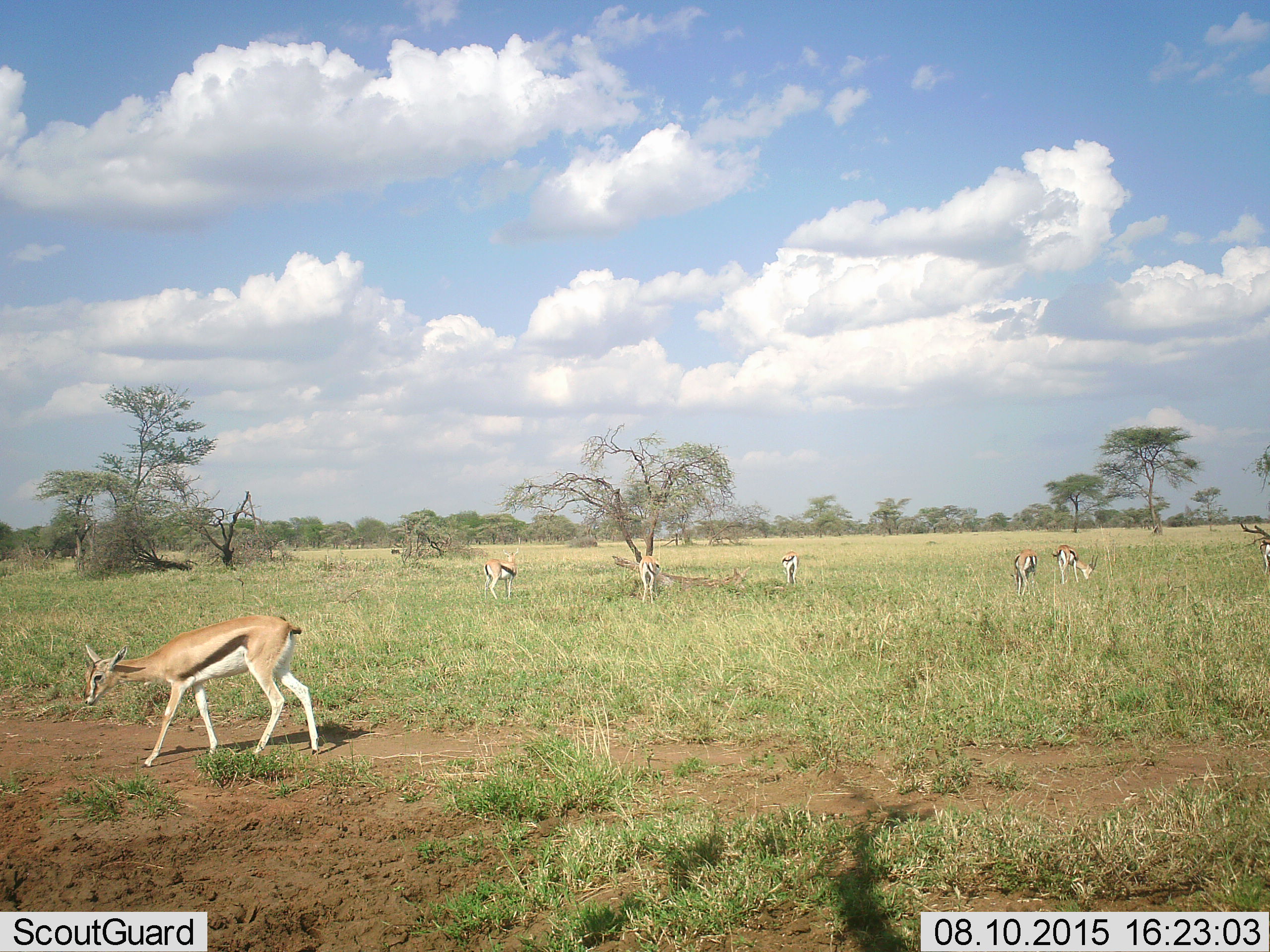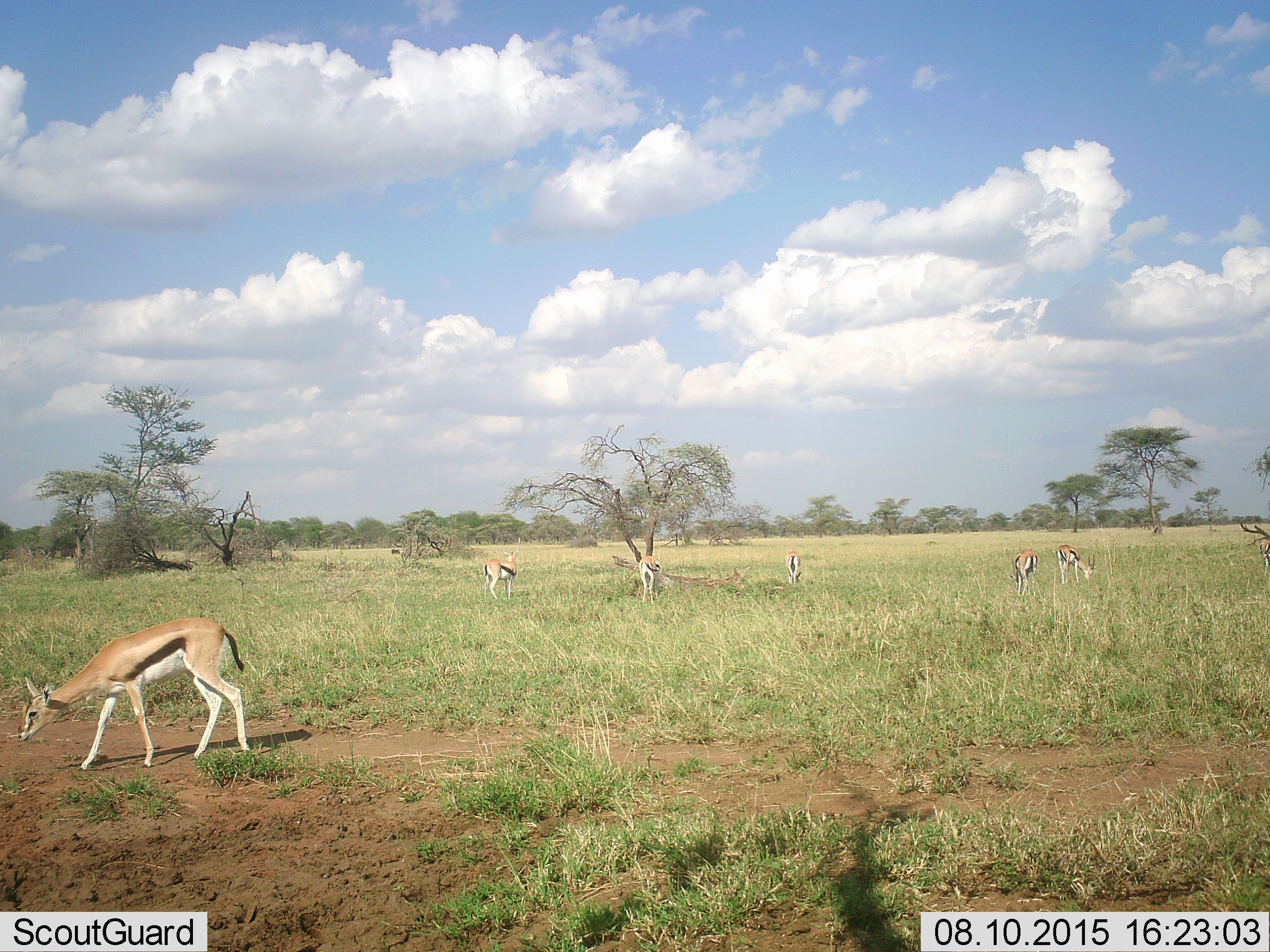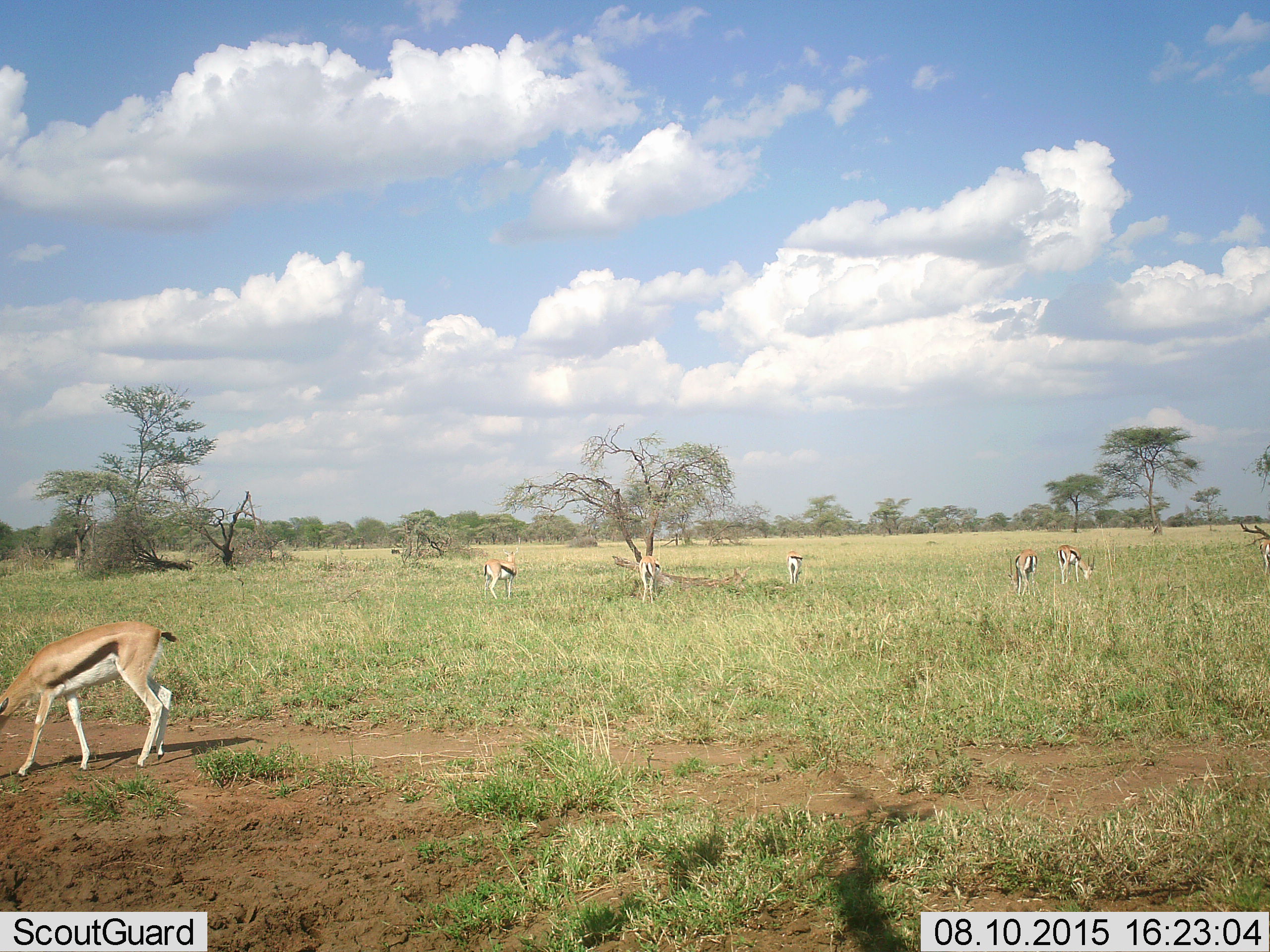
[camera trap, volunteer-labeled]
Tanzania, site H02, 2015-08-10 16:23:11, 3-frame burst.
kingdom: Animalia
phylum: Chordata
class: Mammalia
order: Artiodactyla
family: Bovidae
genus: Eudorcas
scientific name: Eudorcas thomsonii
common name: thomson's gazelle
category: gazellethomsons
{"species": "gazellethomsons (thomson's gazelle) (Eudorcas thomsonii)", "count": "7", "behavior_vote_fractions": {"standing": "40%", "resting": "0%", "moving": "60%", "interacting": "0%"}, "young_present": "10%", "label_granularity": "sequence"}